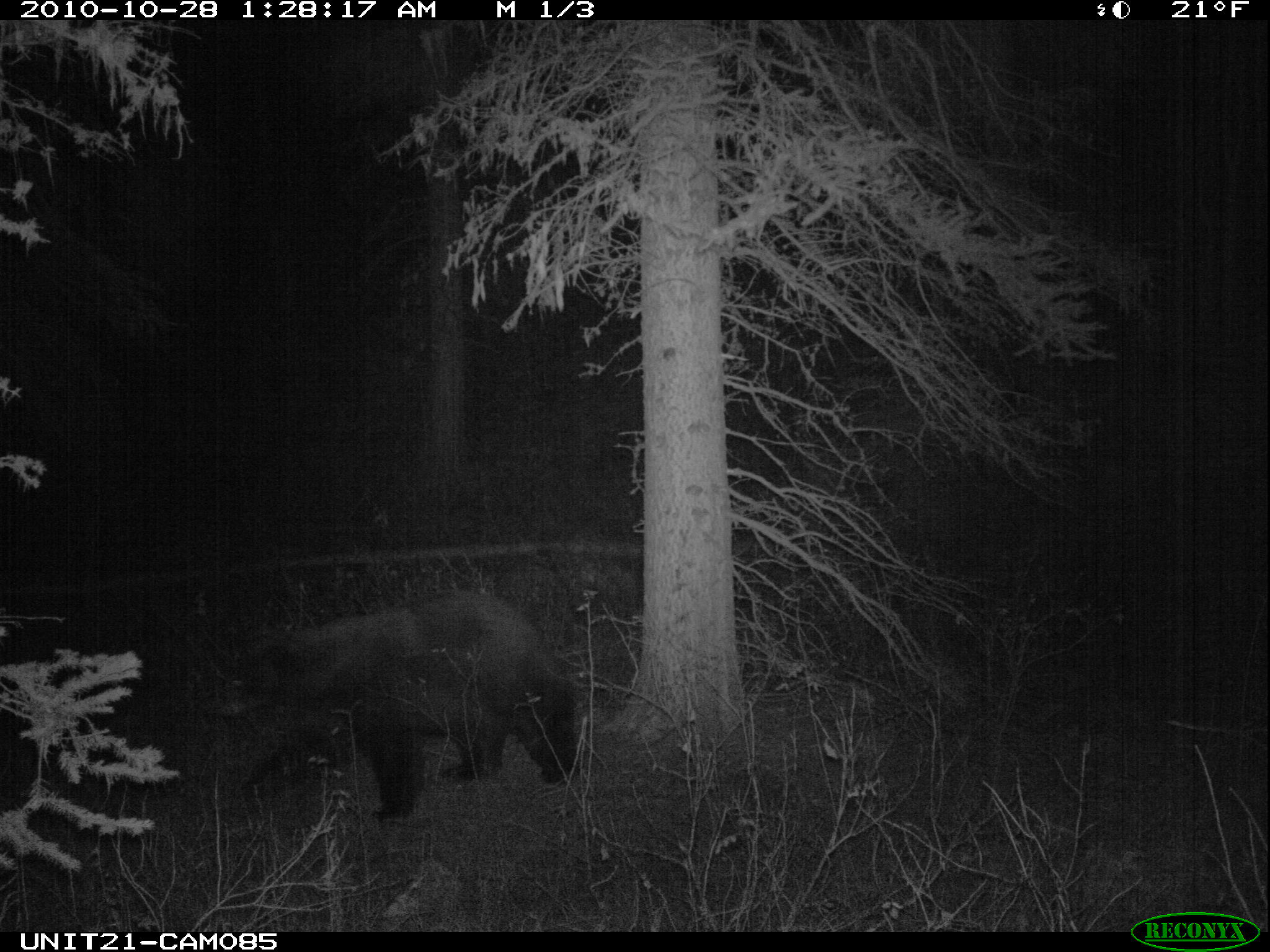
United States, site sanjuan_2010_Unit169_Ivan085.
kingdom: Animalia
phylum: Chordata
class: Mammalia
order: Carnivora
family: Ursidae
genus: Ursus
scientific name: Ursus americanus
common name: american black bear